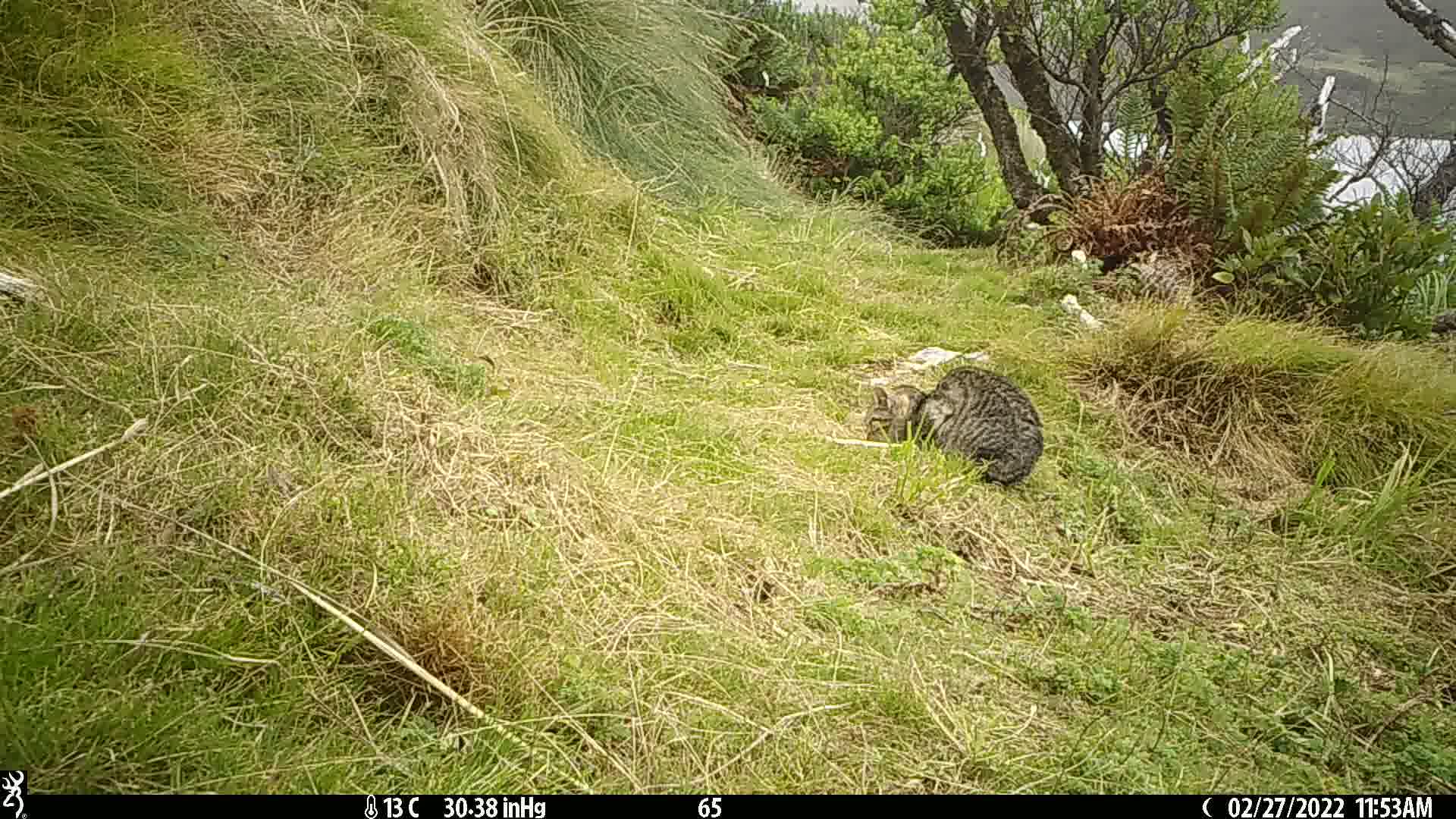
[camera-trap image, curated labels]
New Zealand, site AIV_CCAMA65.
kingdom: Animalia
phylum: Chordata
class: Mammalia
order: Carnivora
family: Felidae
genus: Felis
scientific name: Felis catus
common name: domestic cat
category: cat